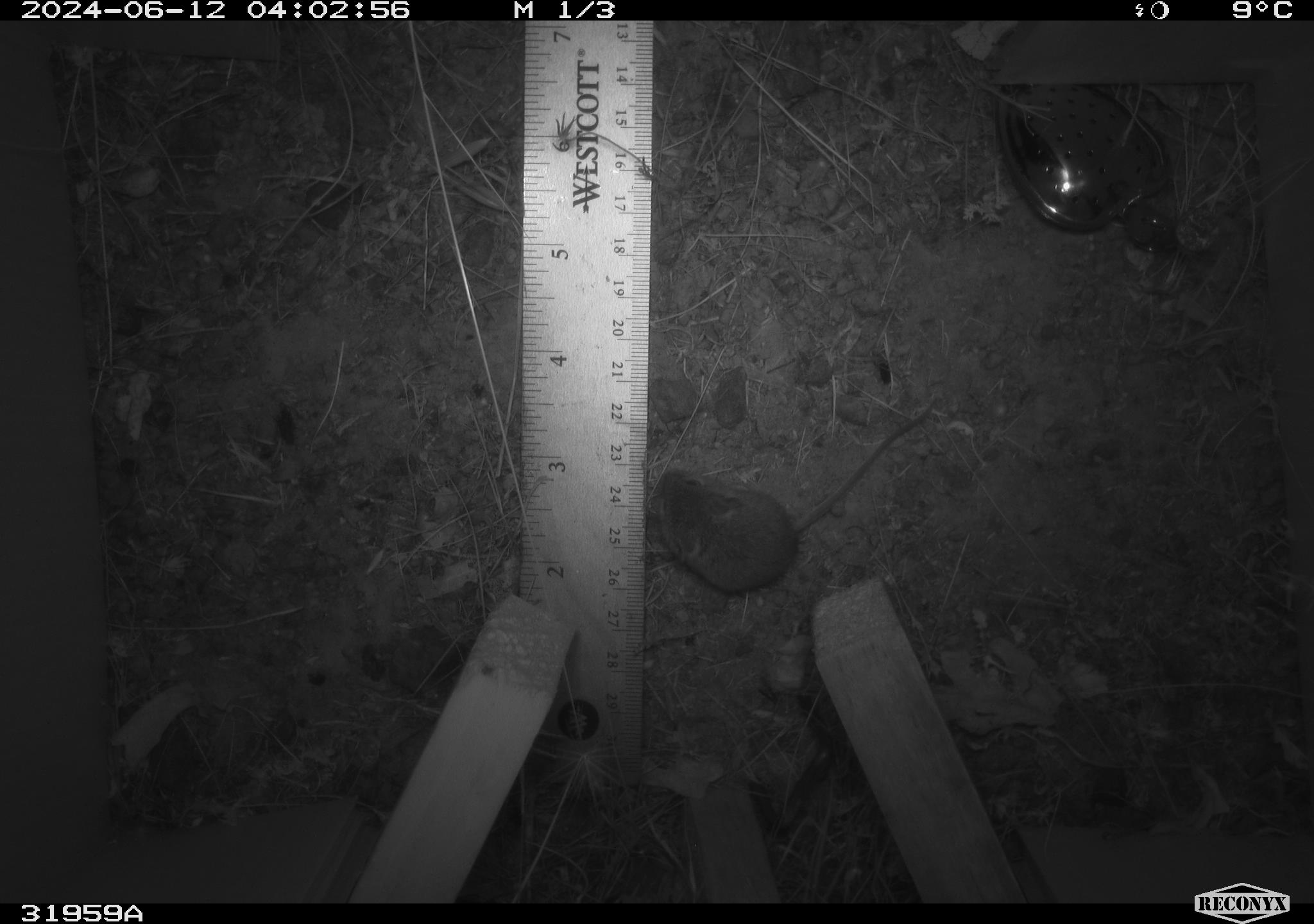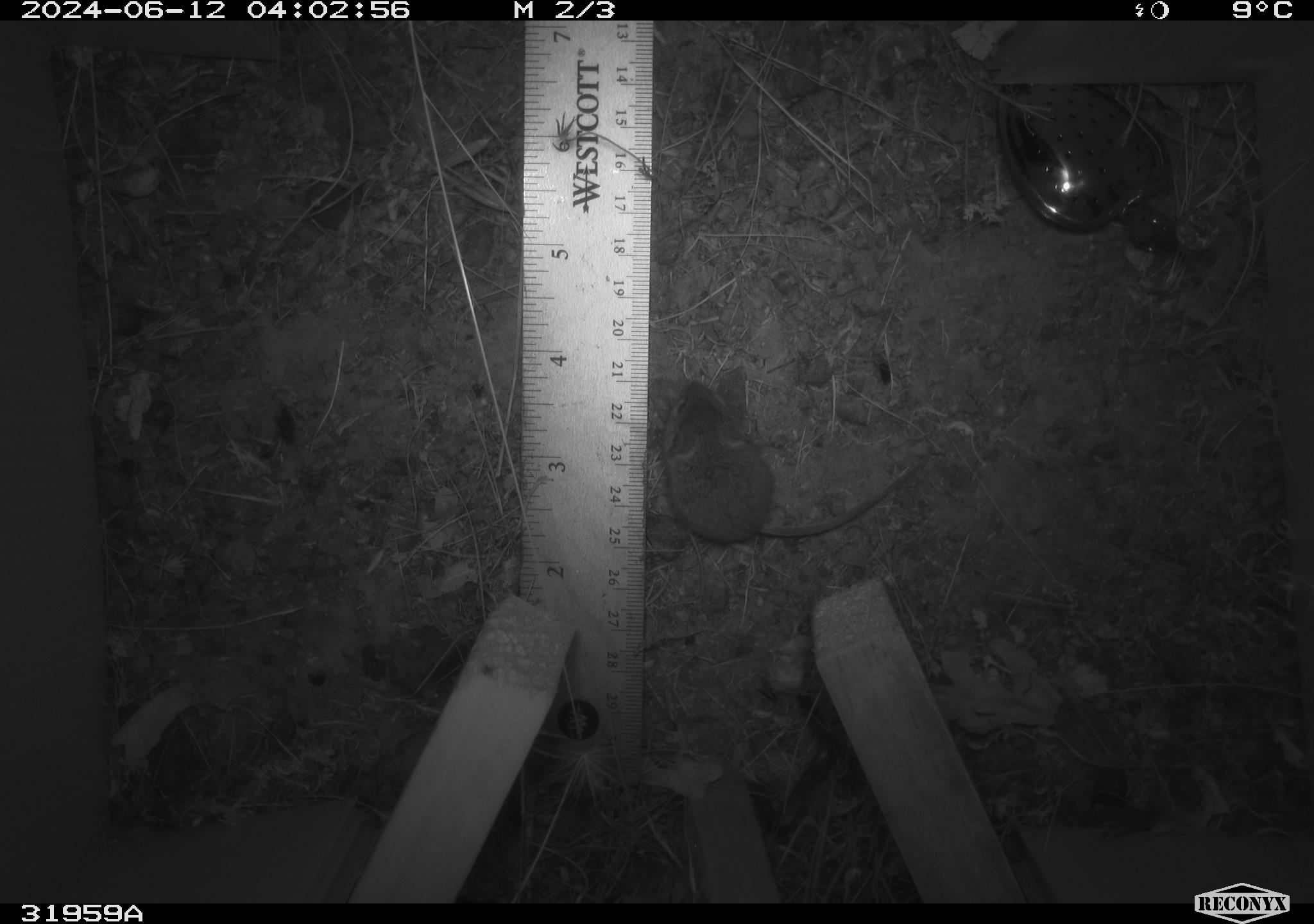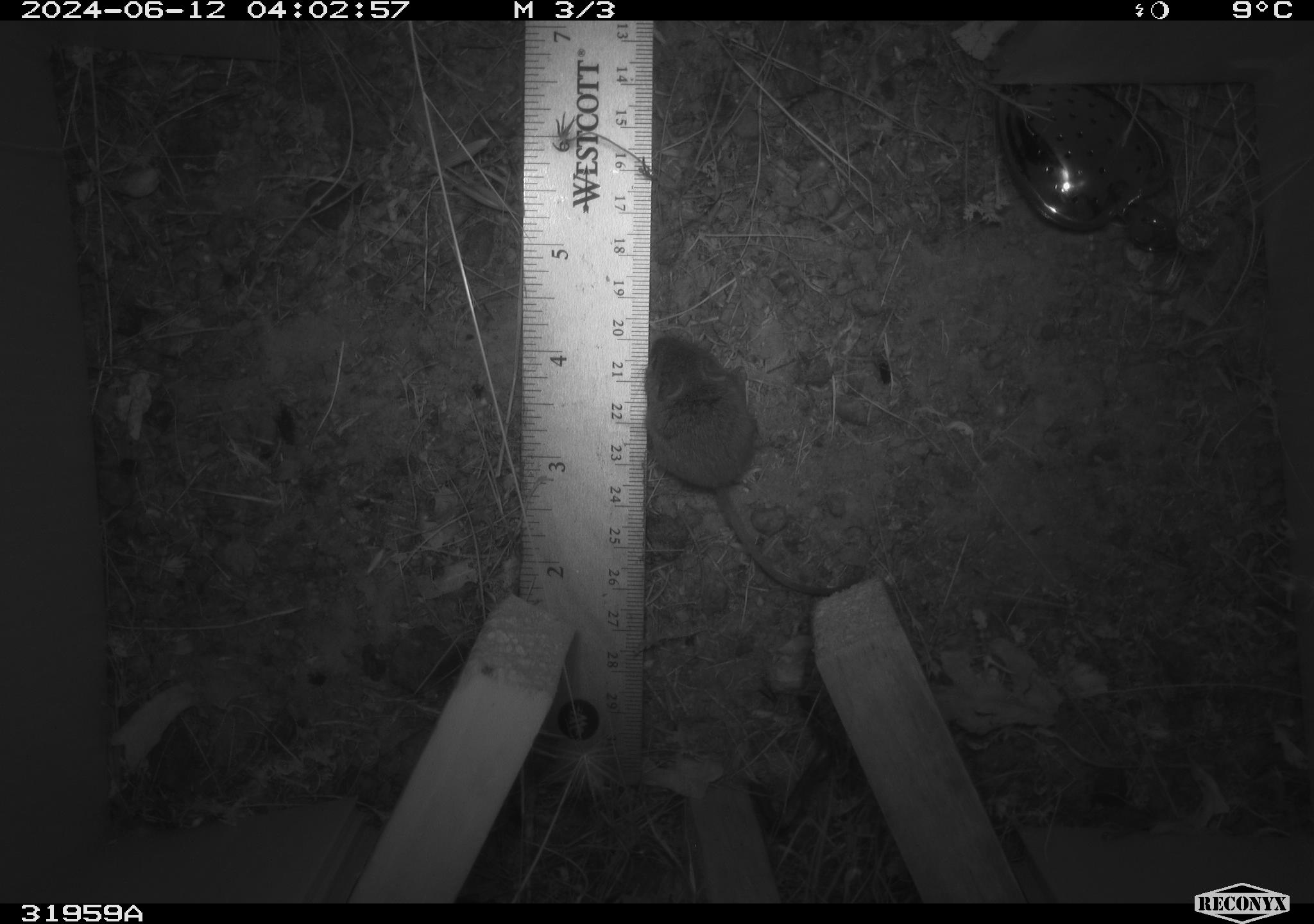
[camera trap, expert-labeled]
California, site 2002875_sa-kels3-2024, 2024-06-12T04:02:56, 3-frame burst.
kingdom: Animalia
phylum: Chordata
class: Mammalia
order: Rodentia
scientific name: Rodentia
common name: mouse species